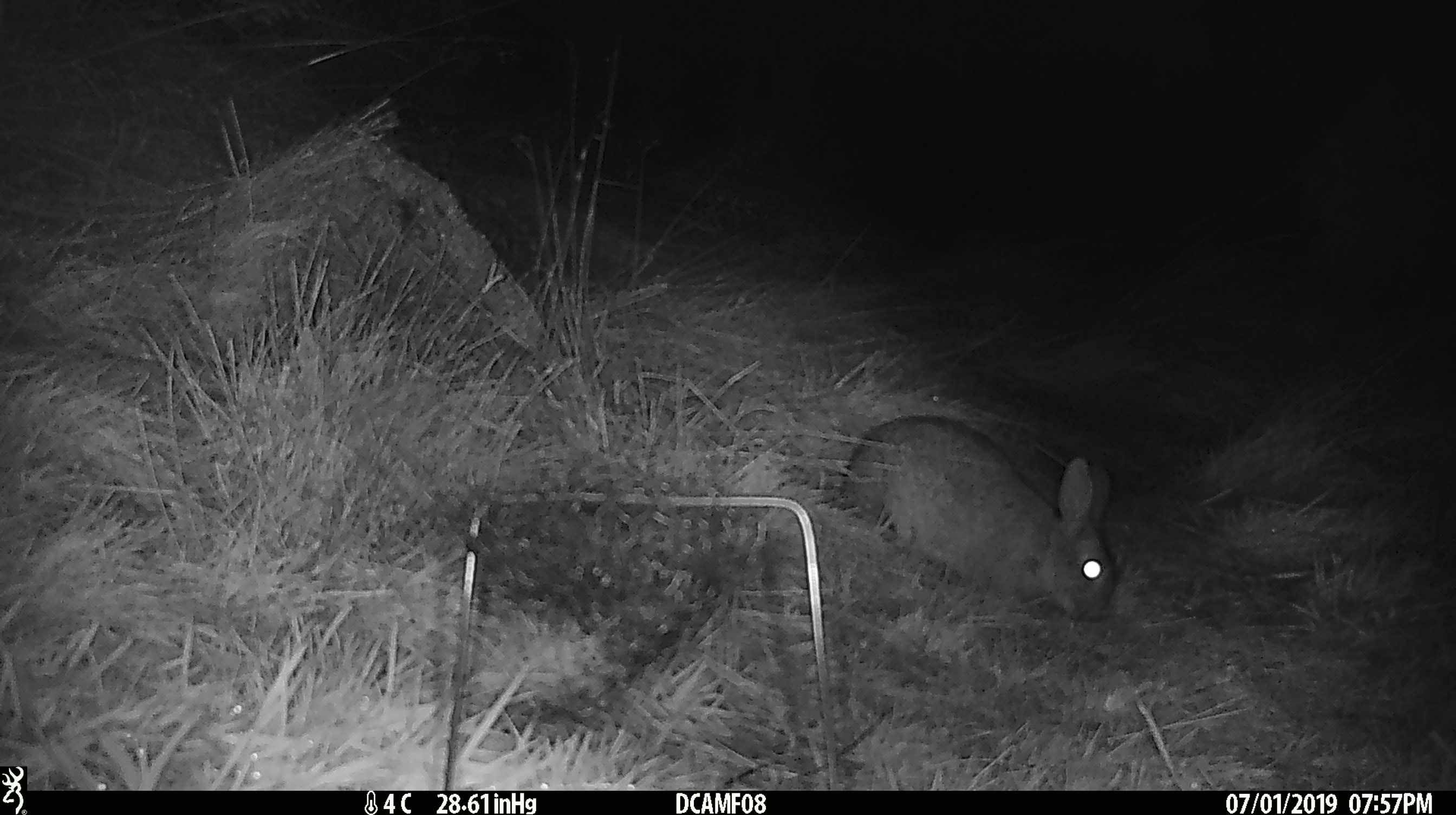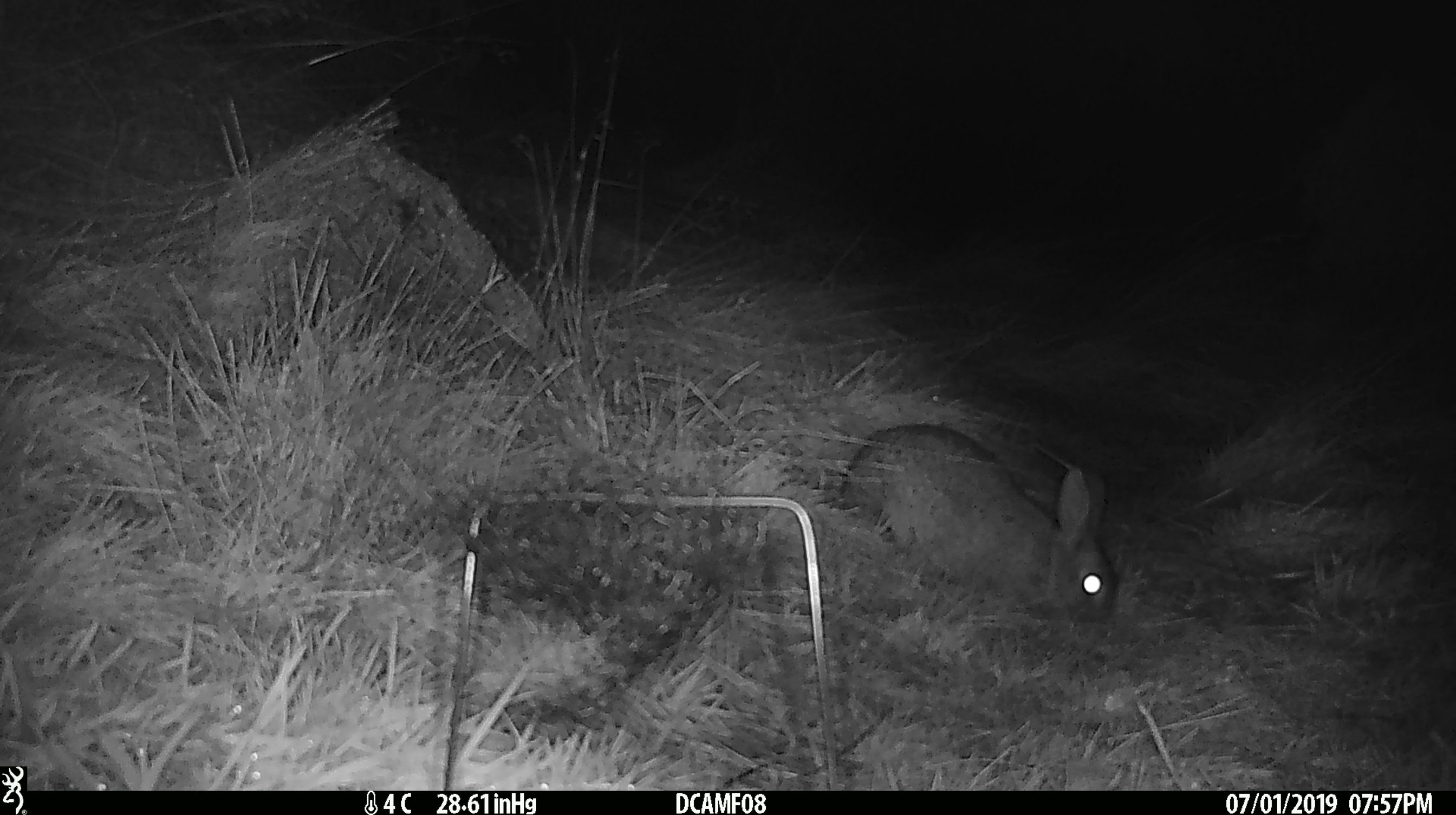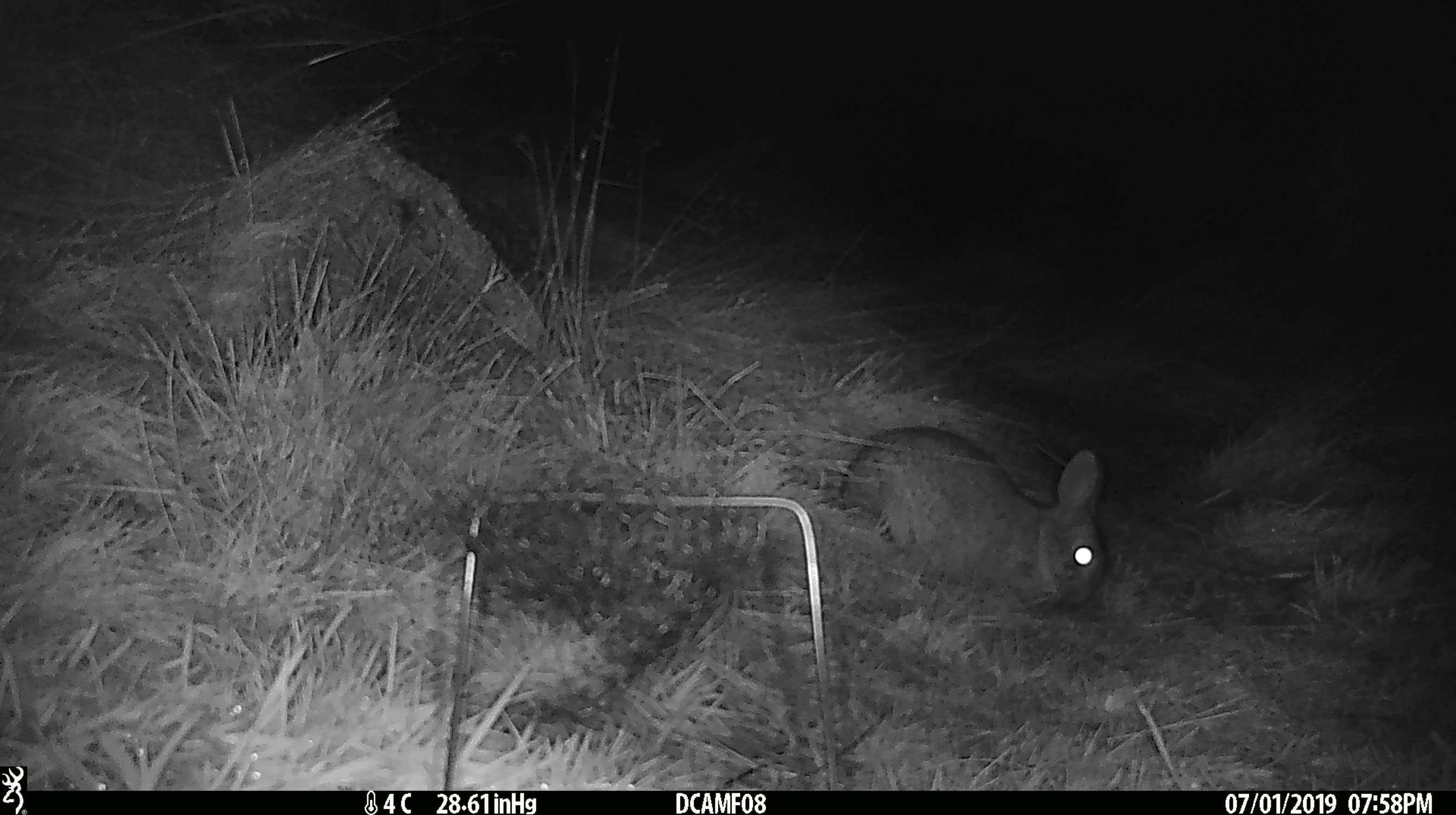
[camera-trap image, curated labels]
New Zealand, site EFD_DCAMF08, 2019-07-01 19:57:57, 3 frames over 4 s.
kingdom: Animalia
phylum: Chordata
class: Mammalia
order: Lagomorpha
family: Leporidae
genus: Oryctolagus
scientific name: Oryctolagus cuniculus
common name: european rabbit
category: rabbit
Rabbit (european rabbit) (Oryctolagus cuniculus).